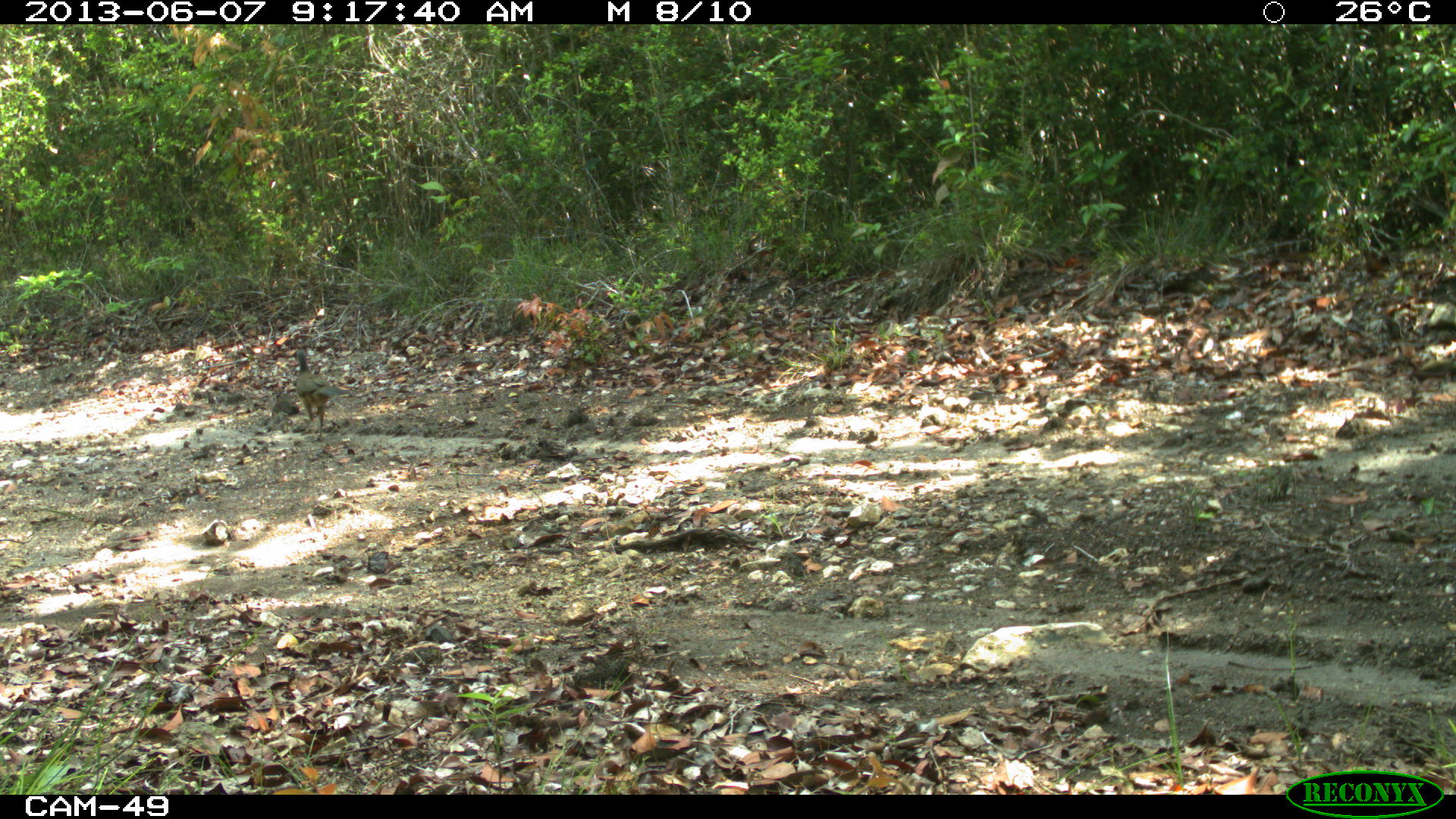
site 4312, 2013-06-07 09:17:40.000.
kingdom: Animalia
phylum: Chordata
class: Aves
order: Galliformes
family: Cracidae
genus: Ortalis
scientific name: Ortalis vetula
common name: plain chachalaca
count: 1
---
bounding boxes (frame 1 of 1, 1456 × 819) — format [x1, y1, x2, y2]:
ortalis vetula: [290, 347, 356, 438]